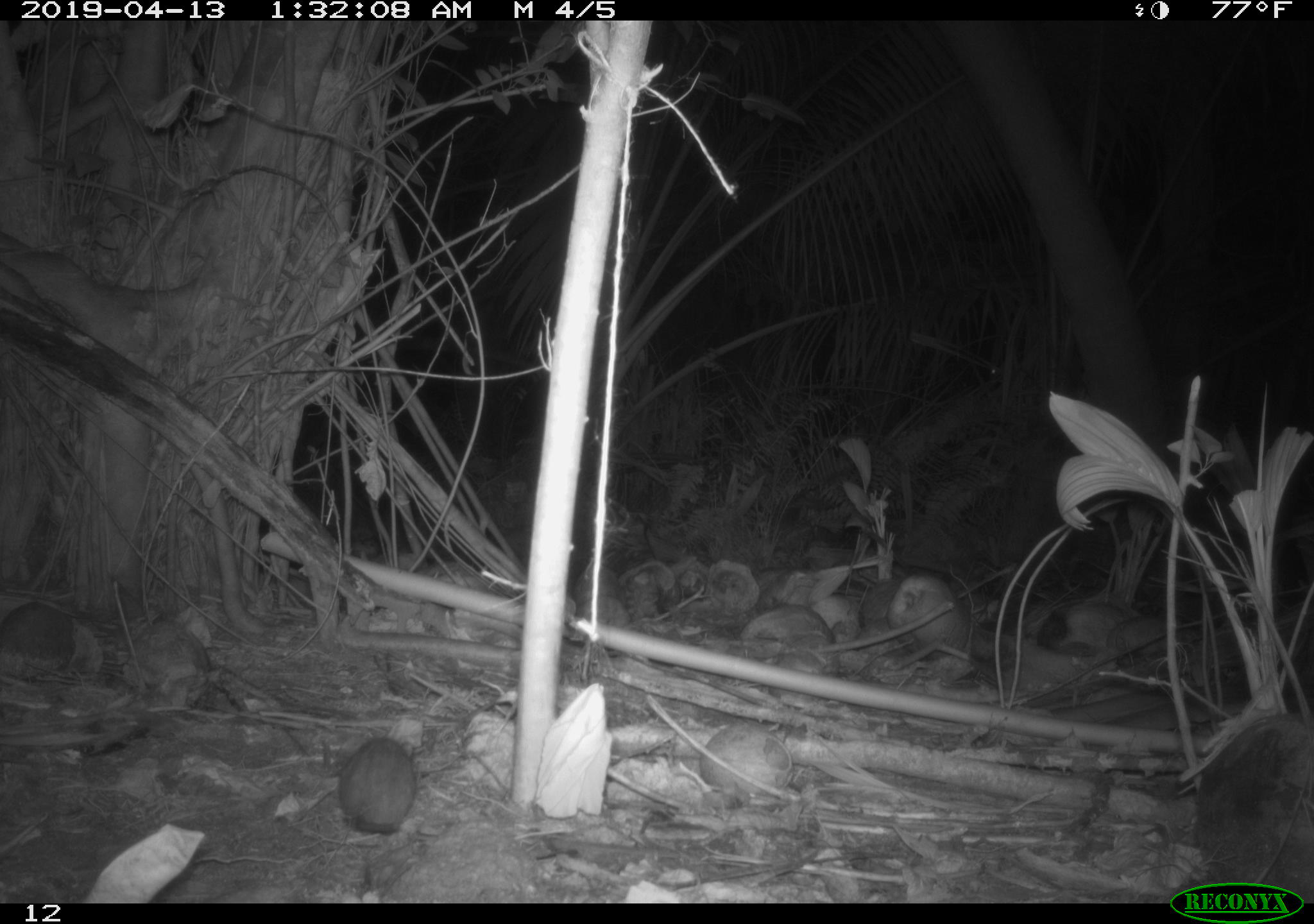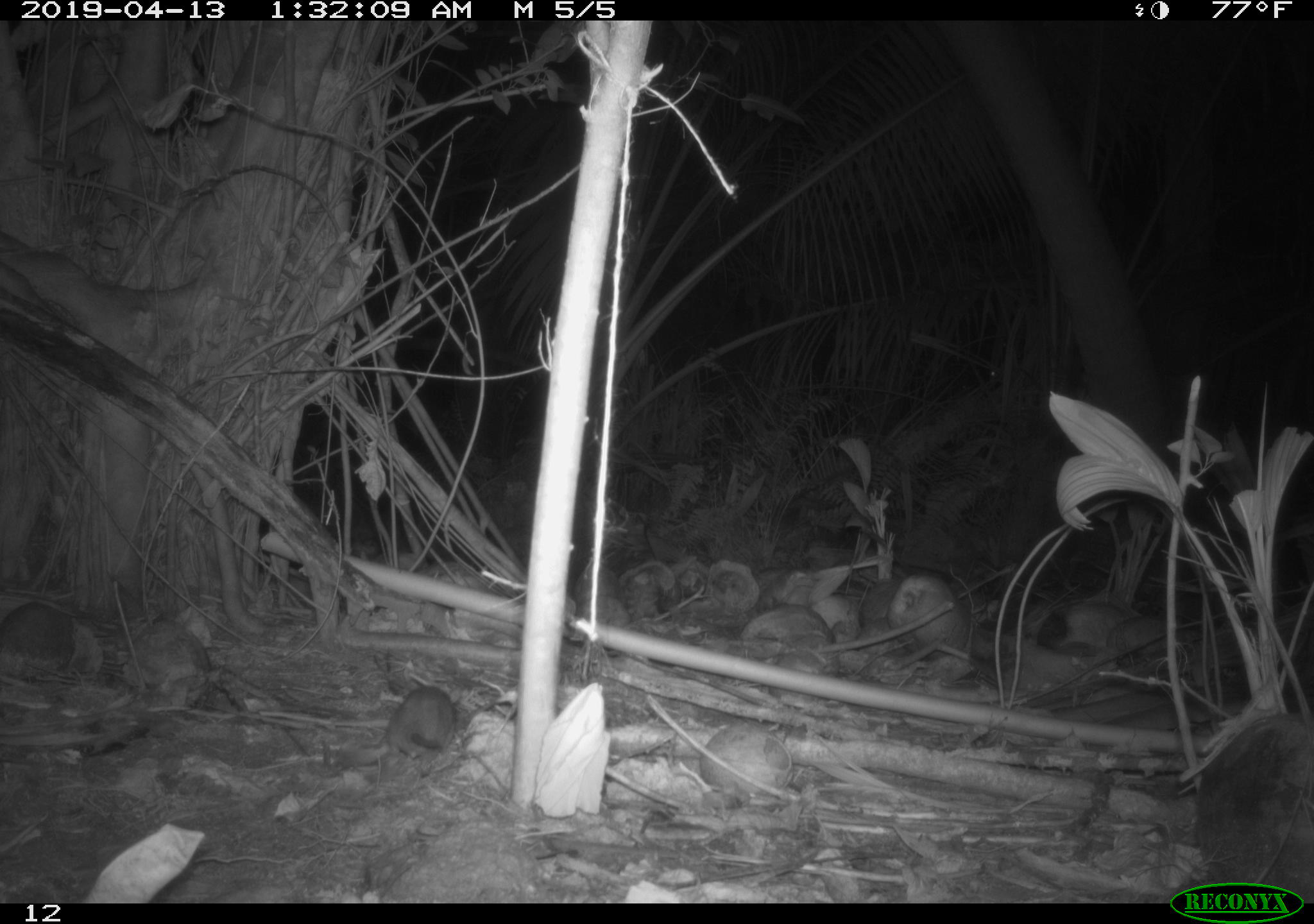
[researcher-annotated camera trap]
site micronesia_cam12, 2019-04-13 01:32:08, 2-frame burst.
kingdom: Animalia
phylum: Chordata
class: Mammalia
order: Rodentia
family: Muridae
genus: Rattus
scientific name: Rattus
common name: rat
Rat (Rattus).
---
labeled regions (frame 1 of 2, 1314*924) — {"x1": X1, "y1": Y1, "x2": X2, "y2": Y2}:
rat: {"x1": 317, "y1": 739, "x2": 411, "y2": 843}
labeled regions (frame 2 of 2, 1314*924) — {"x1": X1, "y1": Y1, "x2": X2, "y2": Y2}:
rat: {"x1": 377, "y1": 676, "x2": 457, "y2": 781}